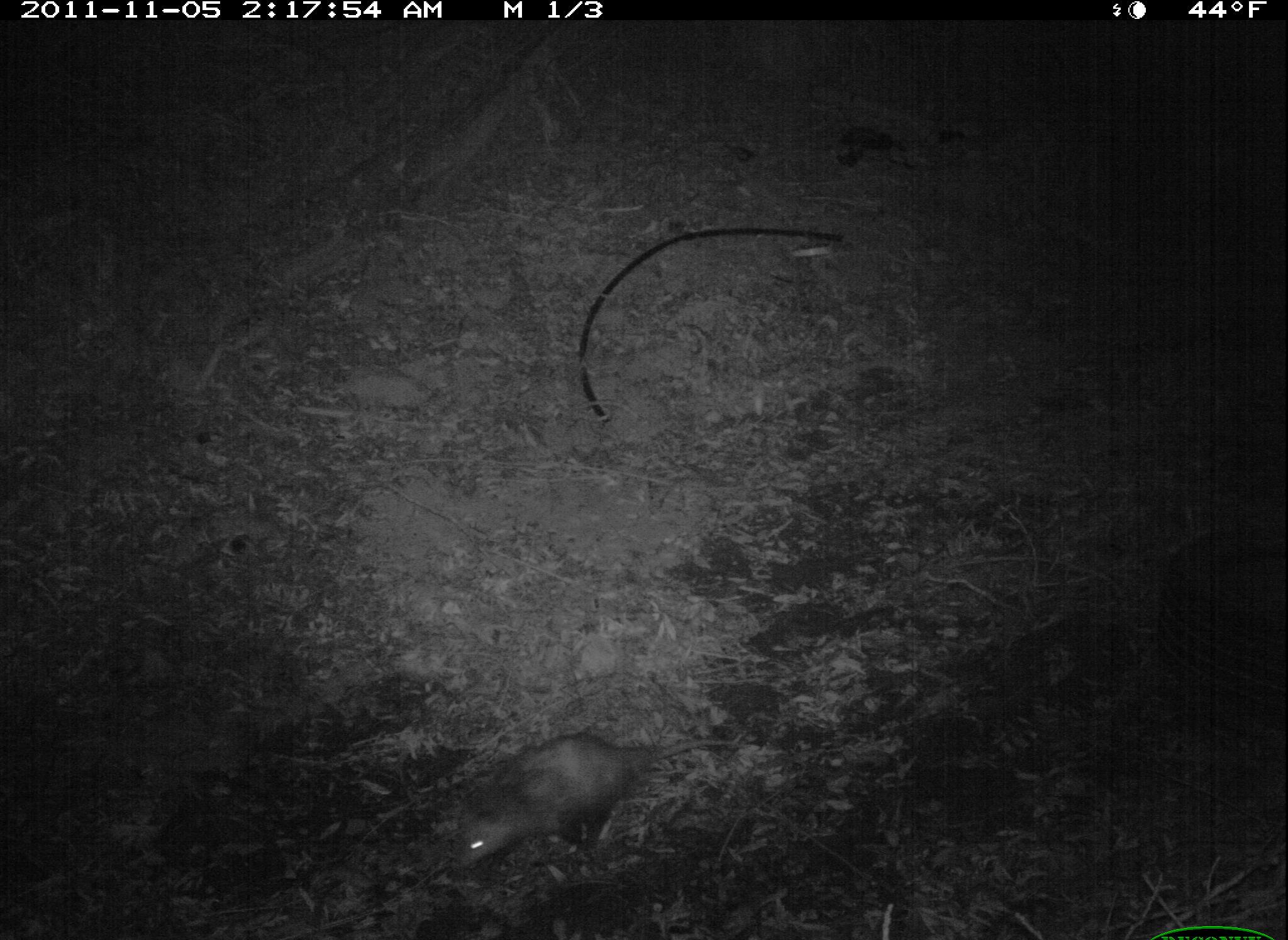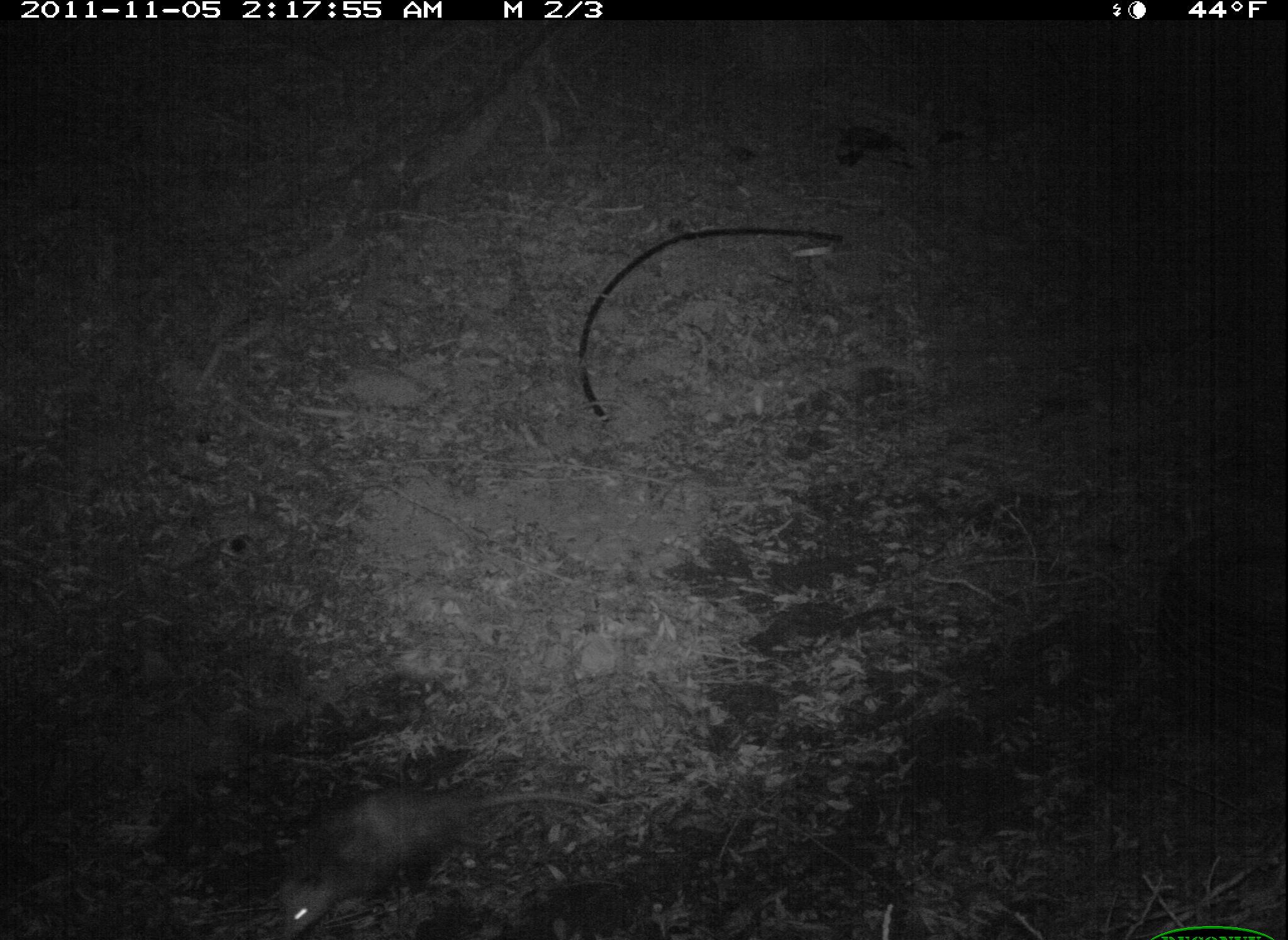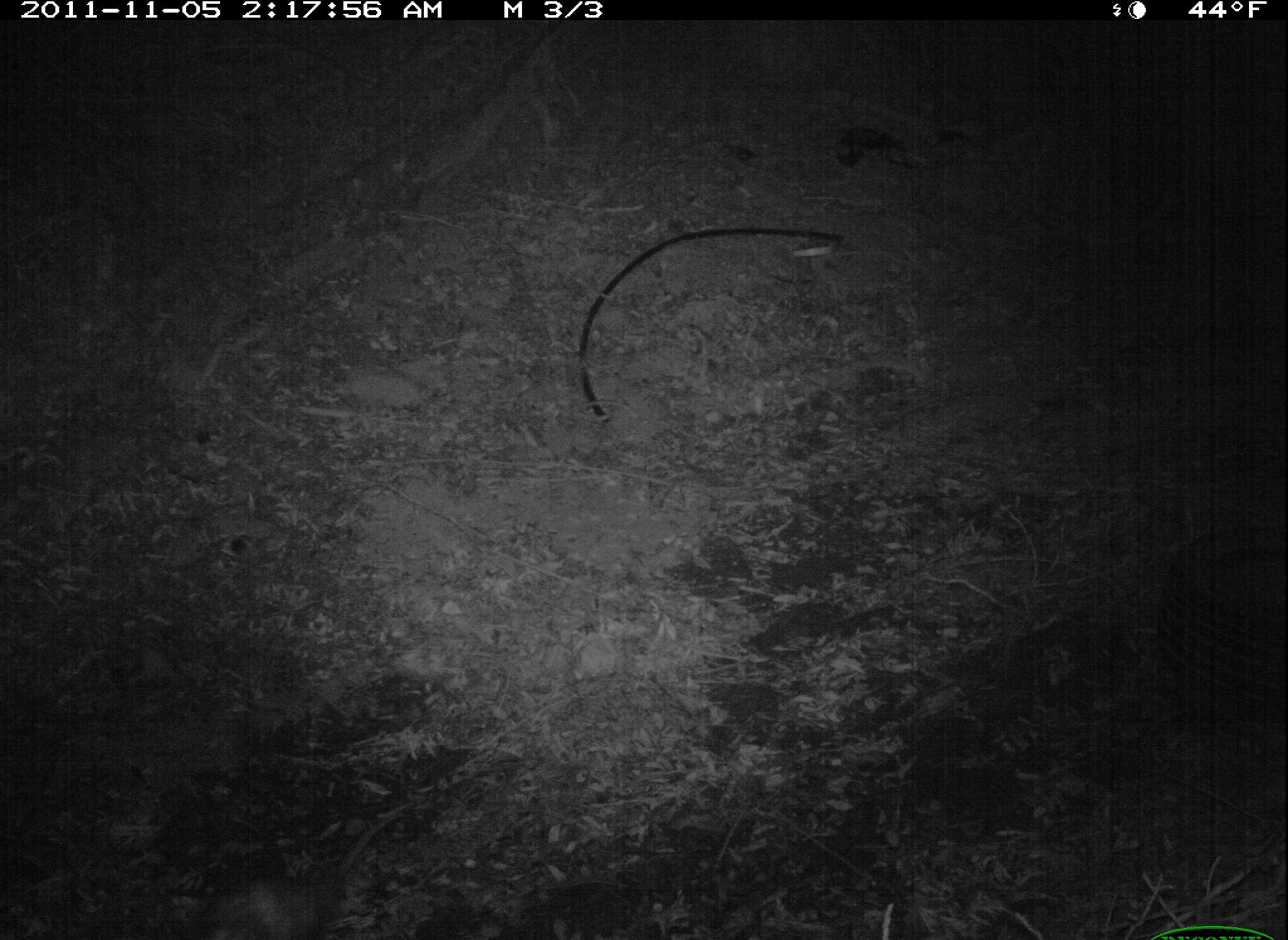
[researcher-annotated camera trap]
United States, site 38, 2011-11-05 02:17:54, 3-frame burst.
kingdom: Animalia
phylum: Chordata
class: Mammalia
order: Didelphimorphia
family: Didelphidae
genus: Didelphis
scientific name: Didelphis virginiana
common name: virginia opossum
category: opossum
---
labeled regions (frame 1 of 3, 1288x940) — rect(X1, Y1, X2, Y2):
opossum: rect(425, 723, 768, 879)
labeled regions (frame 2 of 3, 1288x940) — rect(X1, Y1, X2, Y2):
opossum: rect(261, 775, 630, 940)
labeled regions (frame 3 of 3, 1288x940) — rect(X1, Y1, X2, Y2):
opossum: rect(192, 805, 419, 940)